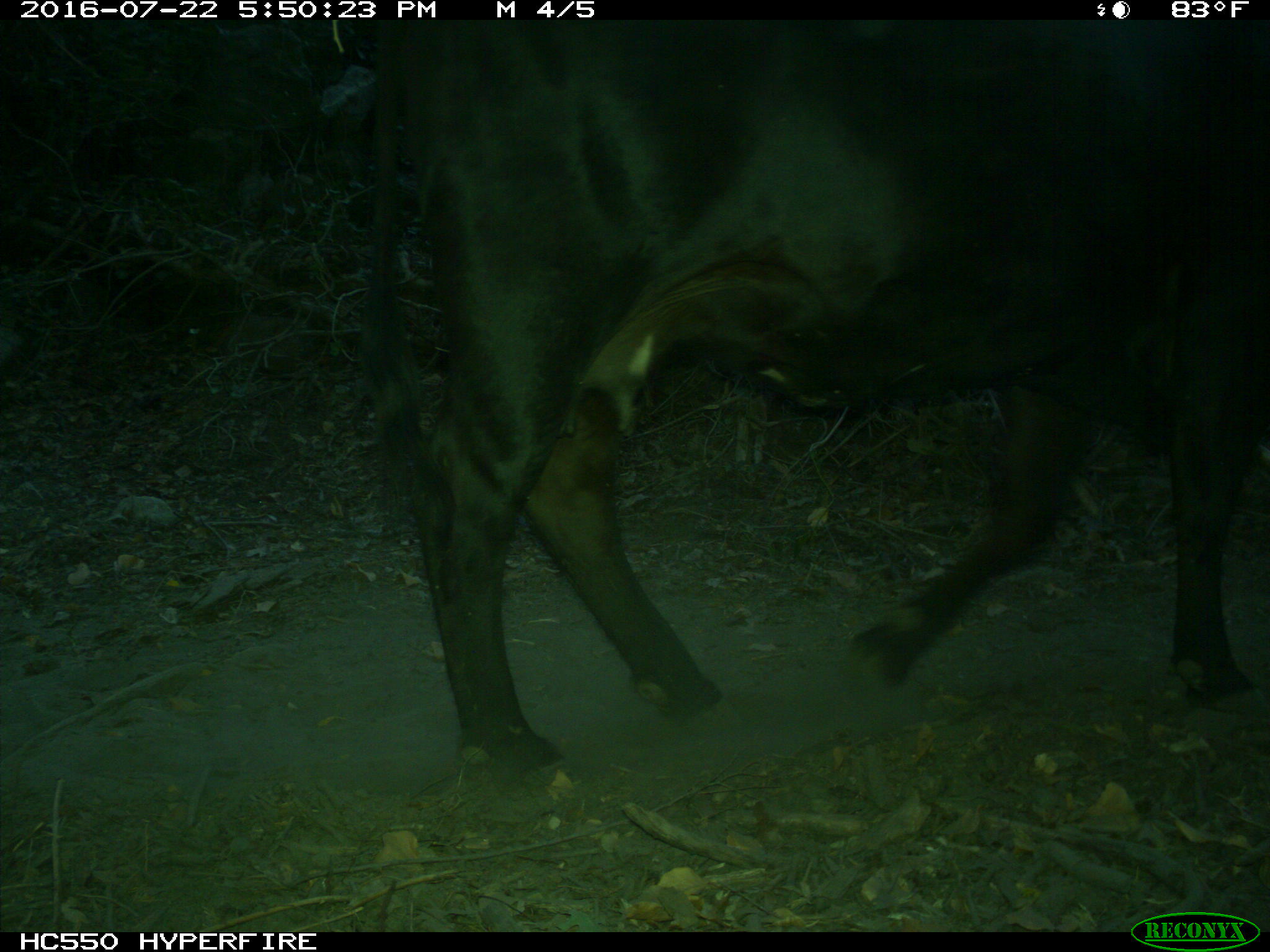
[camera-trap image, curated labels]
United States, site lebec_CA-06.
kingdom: Animalia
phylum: Chordata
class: Mammalia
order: Artiodactyla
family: Bovidae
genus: Bos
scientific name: Bos taurus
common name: domestic cow